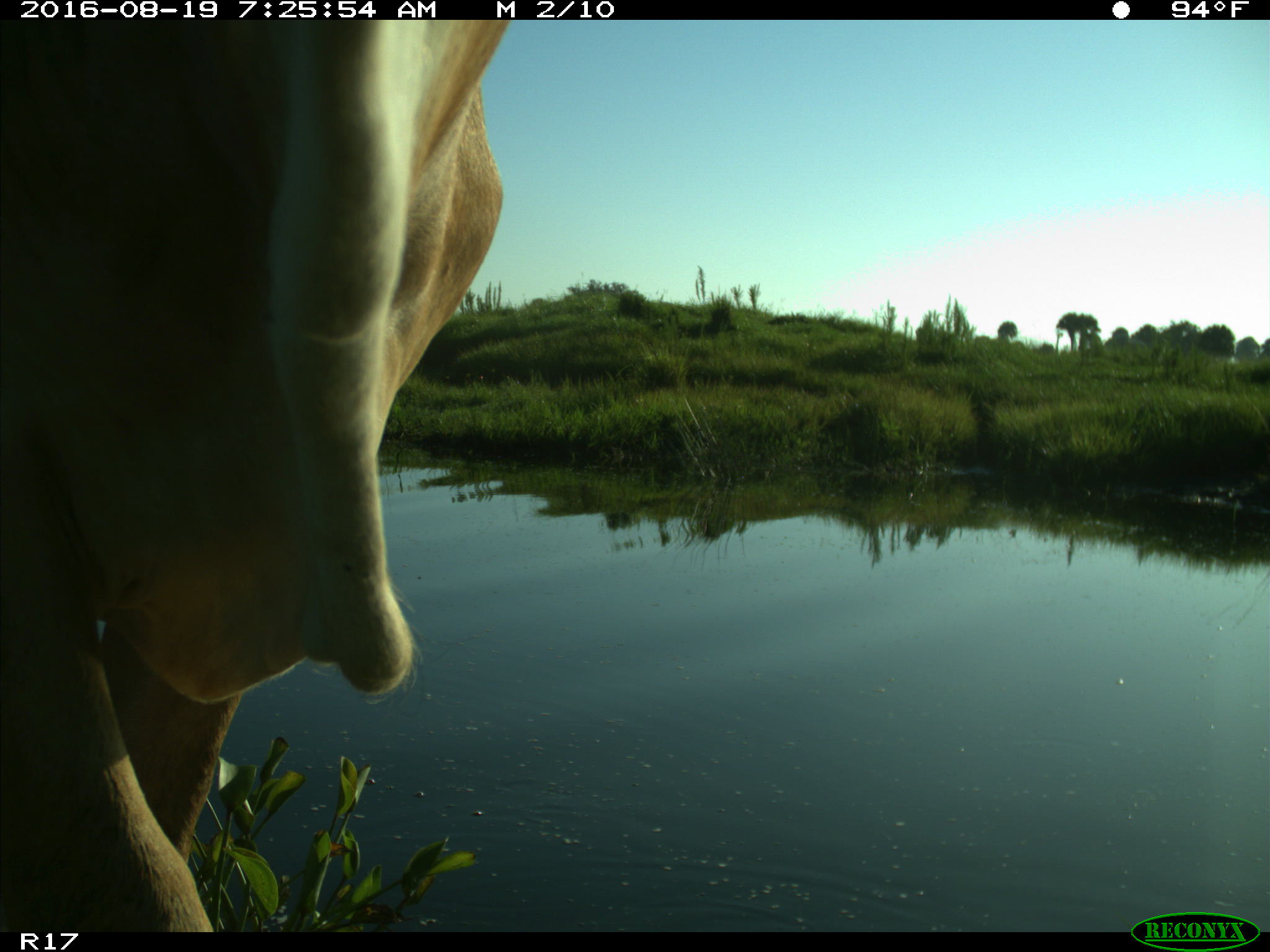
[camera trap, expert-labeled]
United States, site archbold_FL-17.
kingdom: Animalia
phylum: Chordata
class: Mammalia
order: Artiodactyla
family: Bovidae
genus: Bos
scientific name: Bos taurus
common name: domestic cow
Bos taurus (domestic cow).